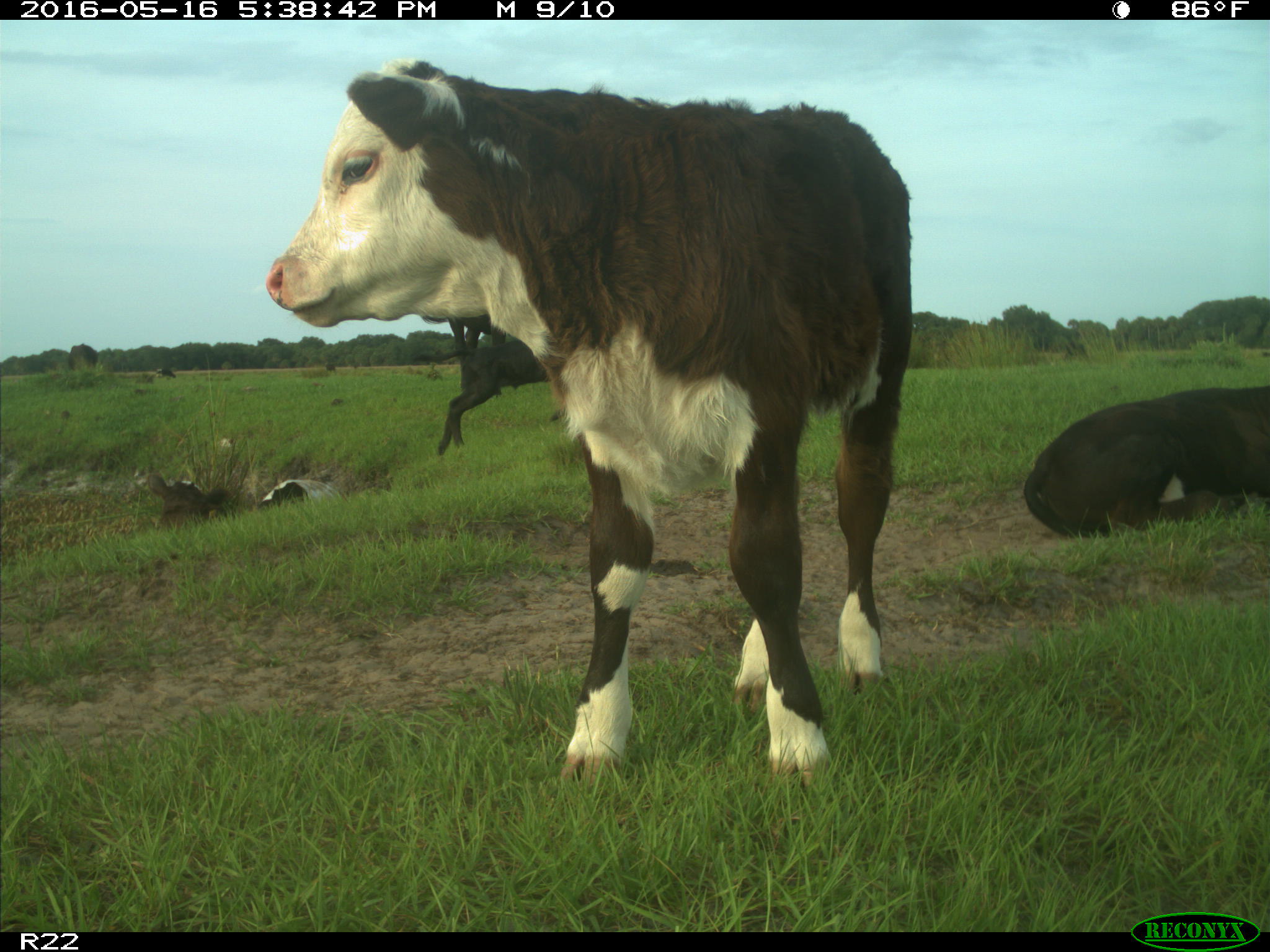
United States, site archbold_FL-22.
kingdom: Animalia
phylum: Chordata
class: Mammalia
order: Artiodactyla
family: Bovidae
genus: Bos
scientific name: Bos taurus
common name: domestic cow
Bos taurus (domestic cow).